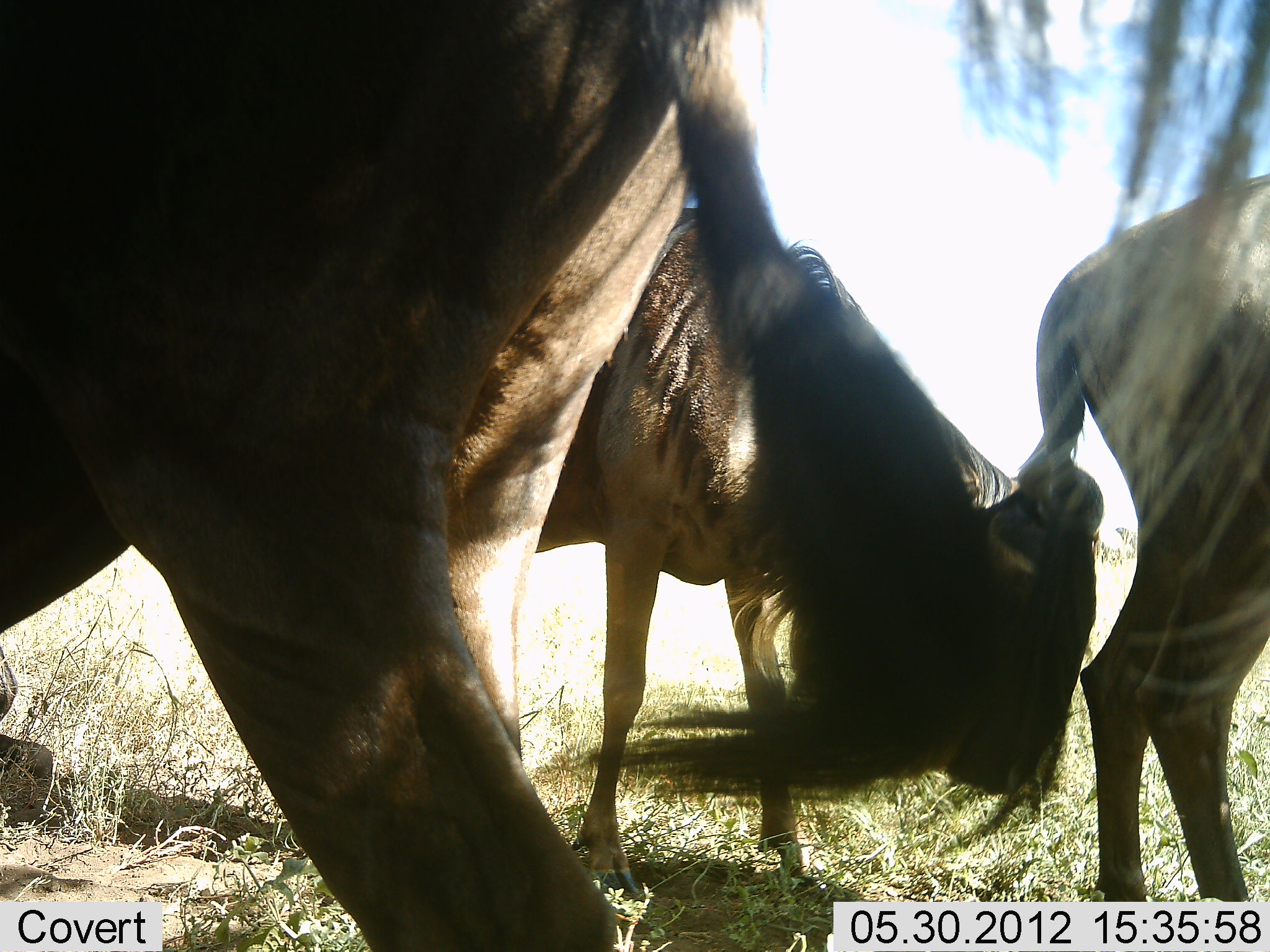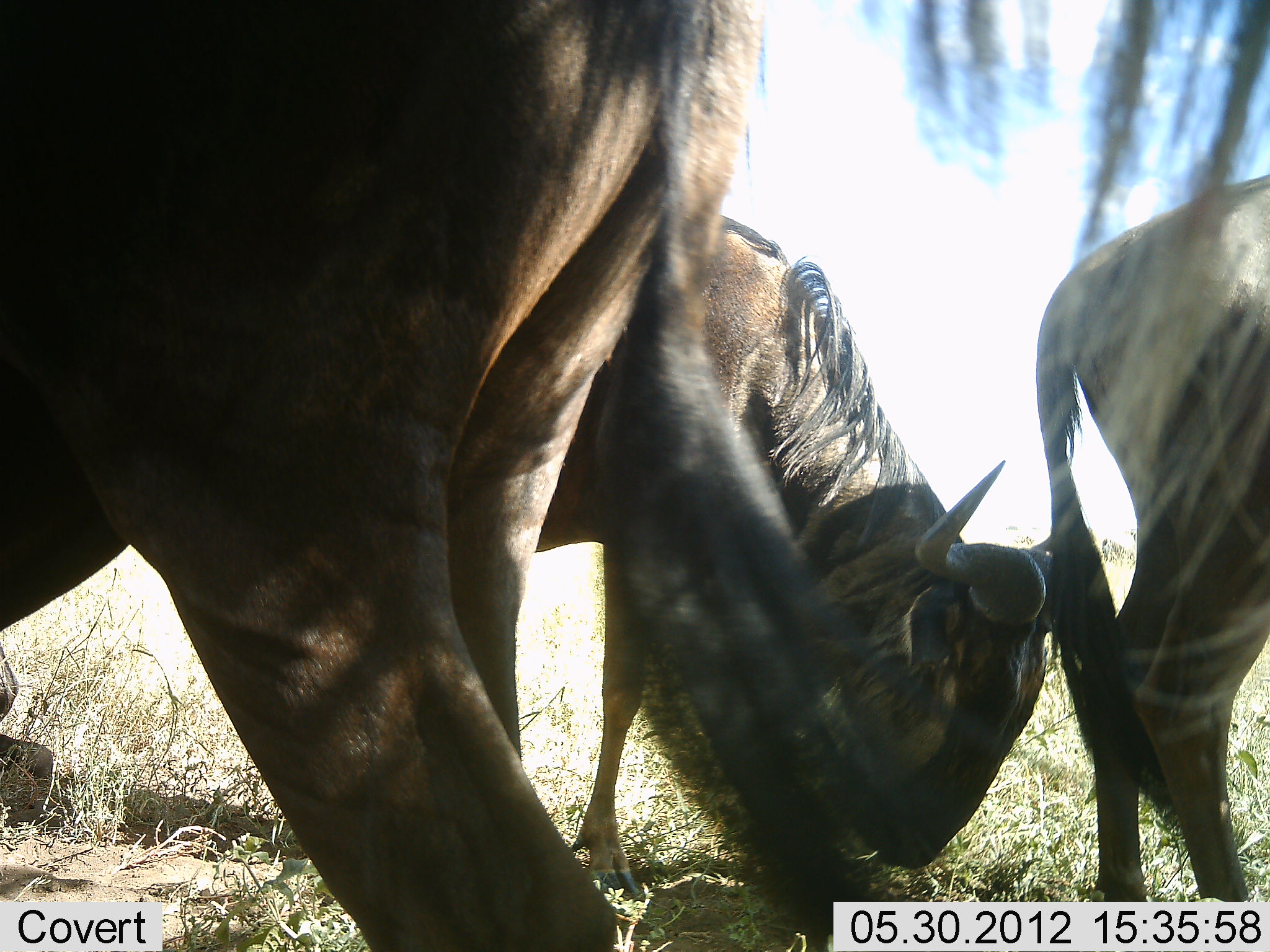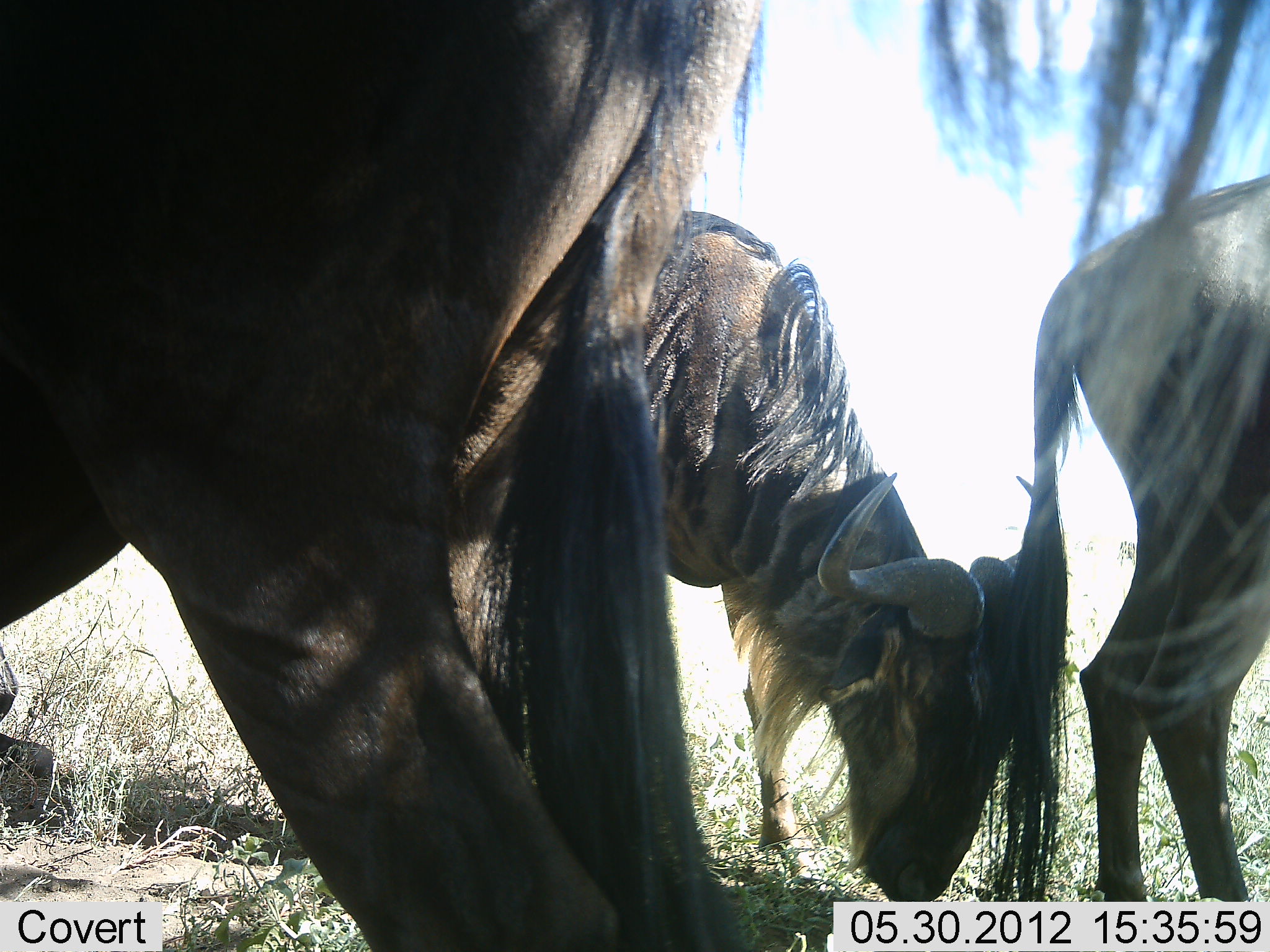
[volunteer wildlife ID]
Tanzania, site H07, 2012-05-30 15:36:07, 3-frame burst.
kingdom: Animalia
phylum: Chordata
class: Mammalia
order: Artiodactyla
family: Bovidae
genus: Connochaetes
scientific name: Connochaetes taurinus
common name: blue wildebeest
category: wildebeest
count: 3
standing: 70%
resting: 0%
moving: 0%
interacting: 0%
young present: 0%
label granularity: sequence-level